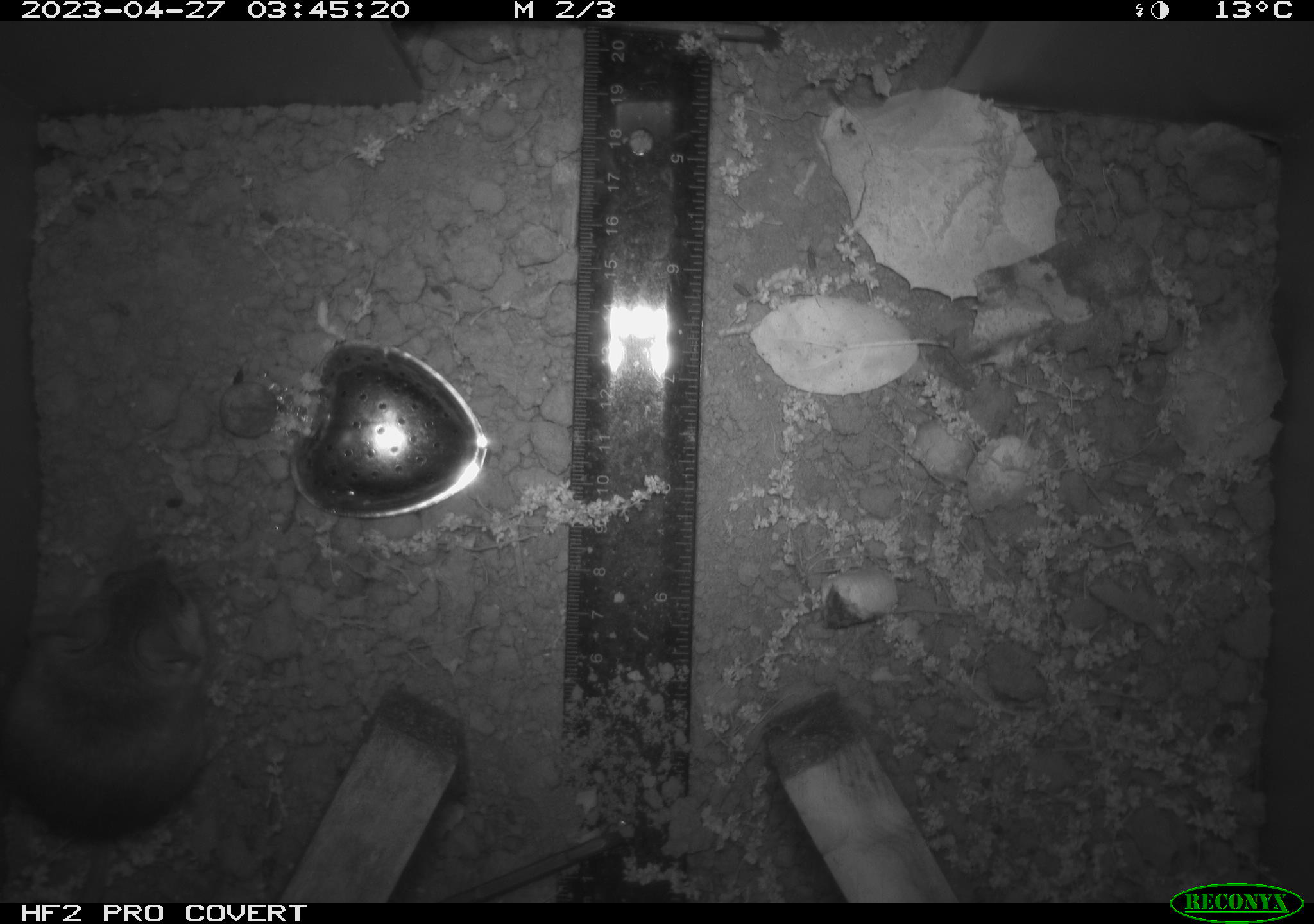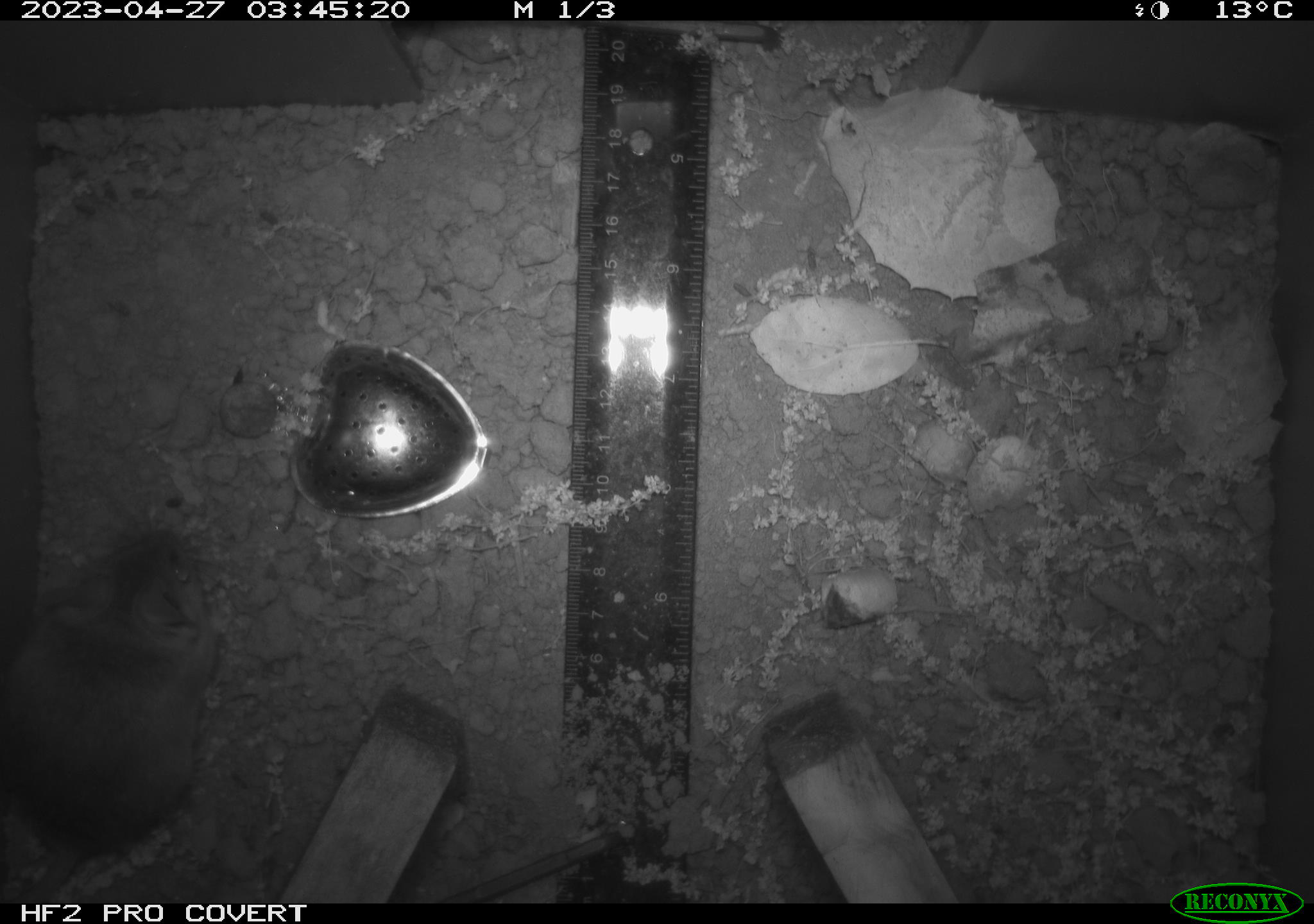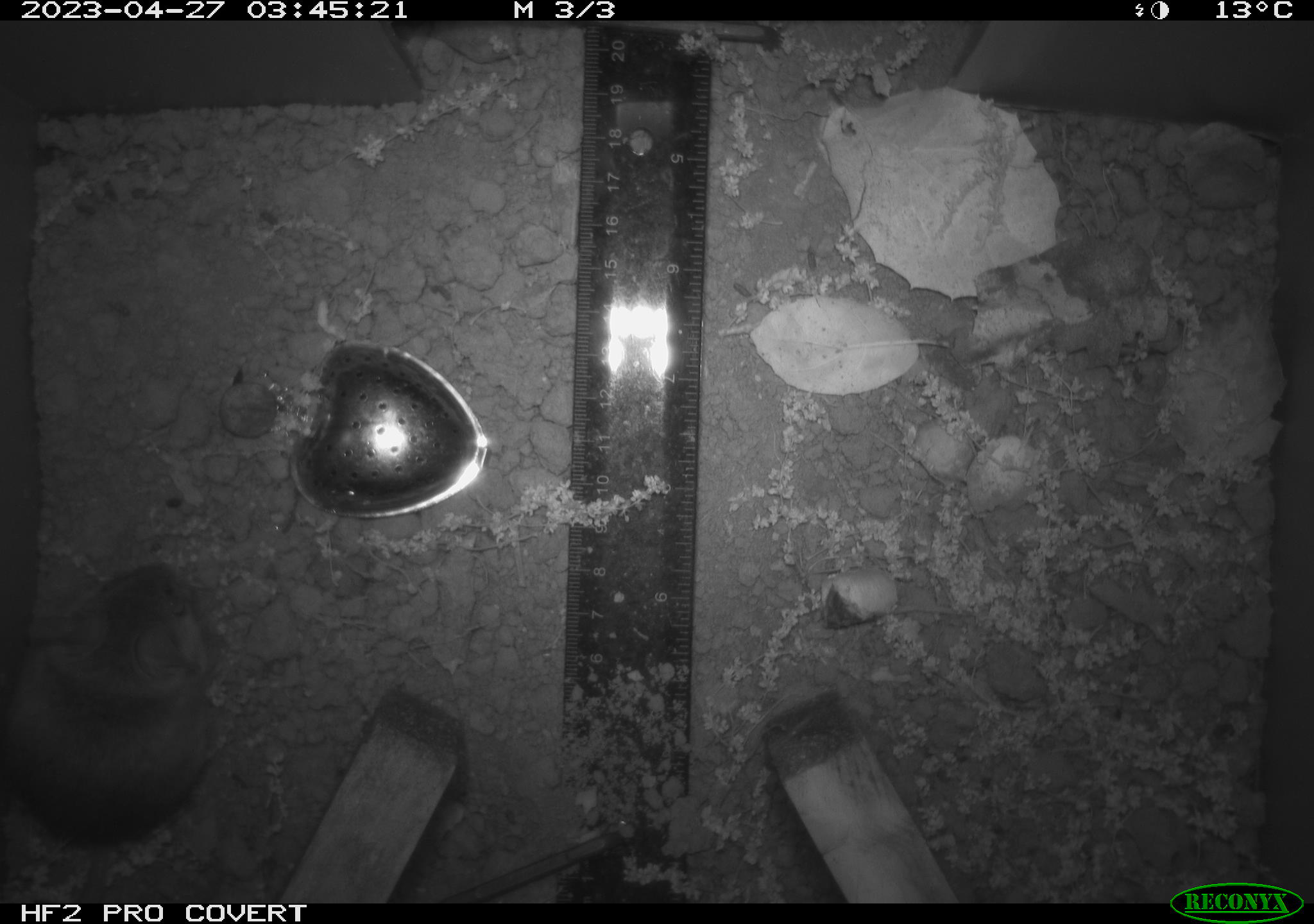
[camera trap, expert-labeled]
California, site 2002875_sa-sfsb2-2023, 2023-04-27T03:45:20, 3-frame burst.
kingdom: Animalia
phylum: Chordata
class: Mammalia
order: Rodentia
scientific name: Rodentia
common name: mouse species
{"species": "mouse species (Rodentia)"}